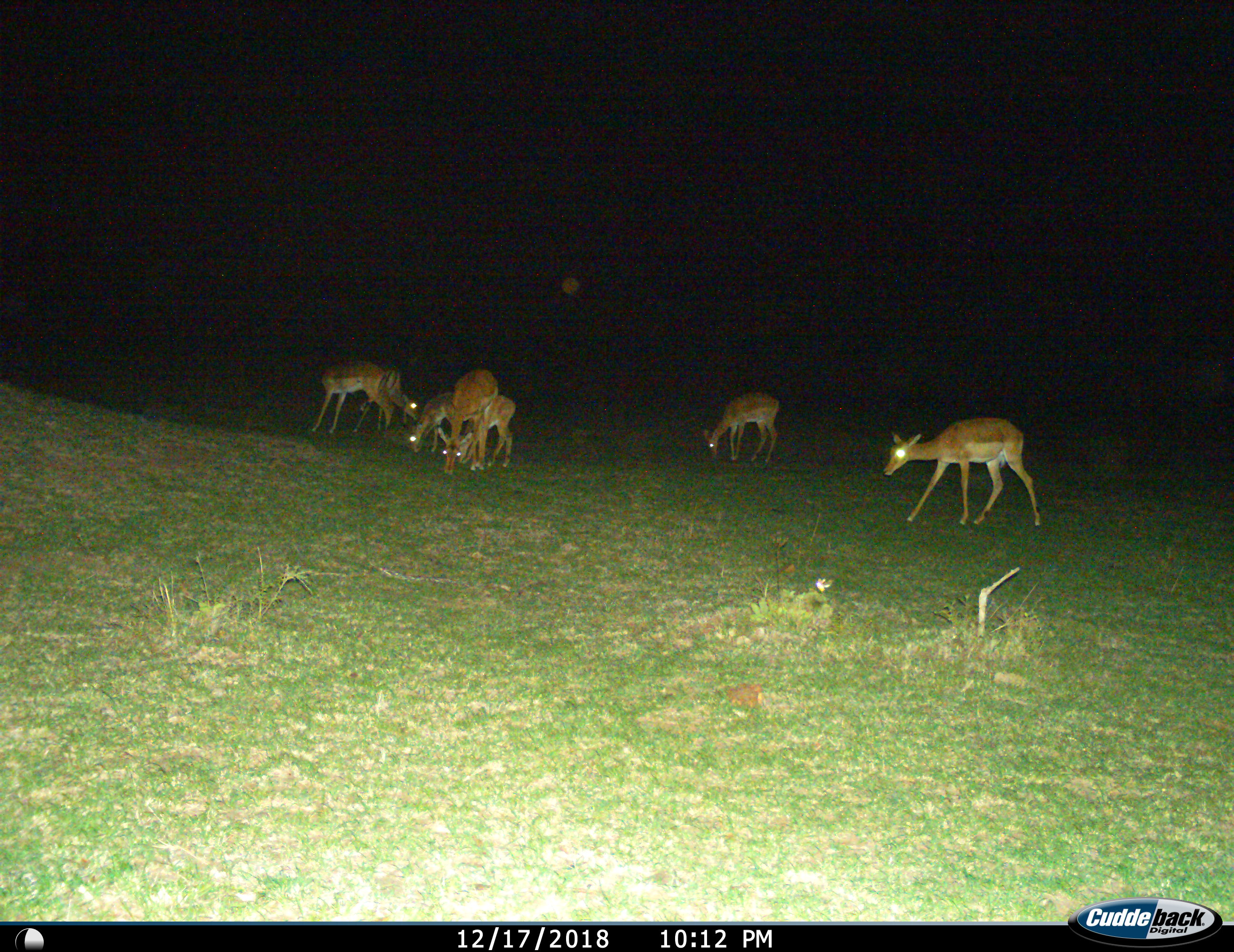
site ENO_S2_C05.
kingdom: Animalia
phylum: Chordata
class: Mammalia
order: Artiodactyla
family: Bovidae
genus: Aepyceros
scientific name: Aepyceros melampus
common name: impala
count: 7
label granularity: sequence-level